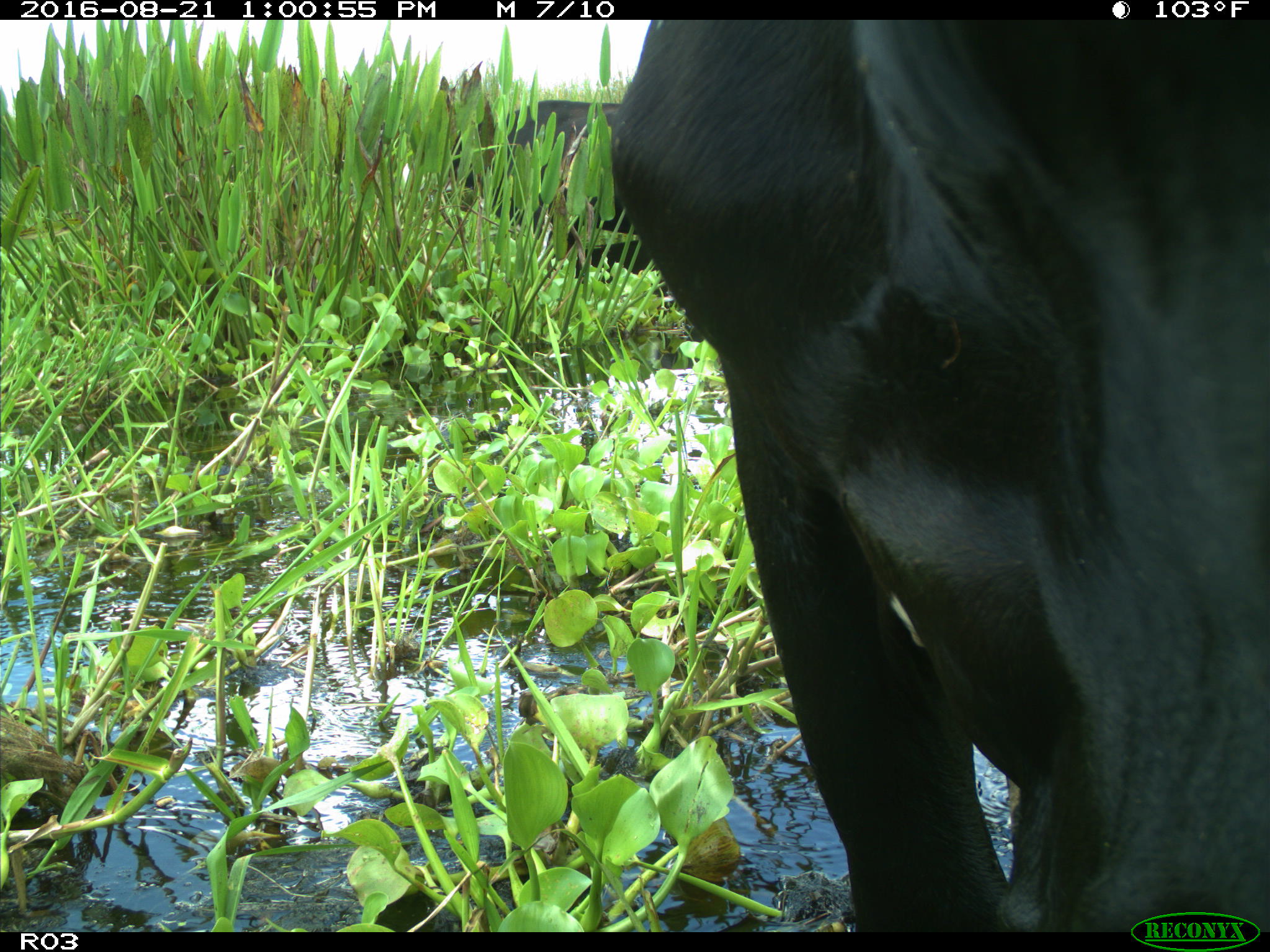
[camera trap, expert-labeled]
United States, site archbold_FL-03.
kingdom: Animalia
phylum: Chordata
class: Mammalia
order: Artiodactyla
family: Bovidae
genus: Bos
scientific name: Bos taurus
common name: domestic cow